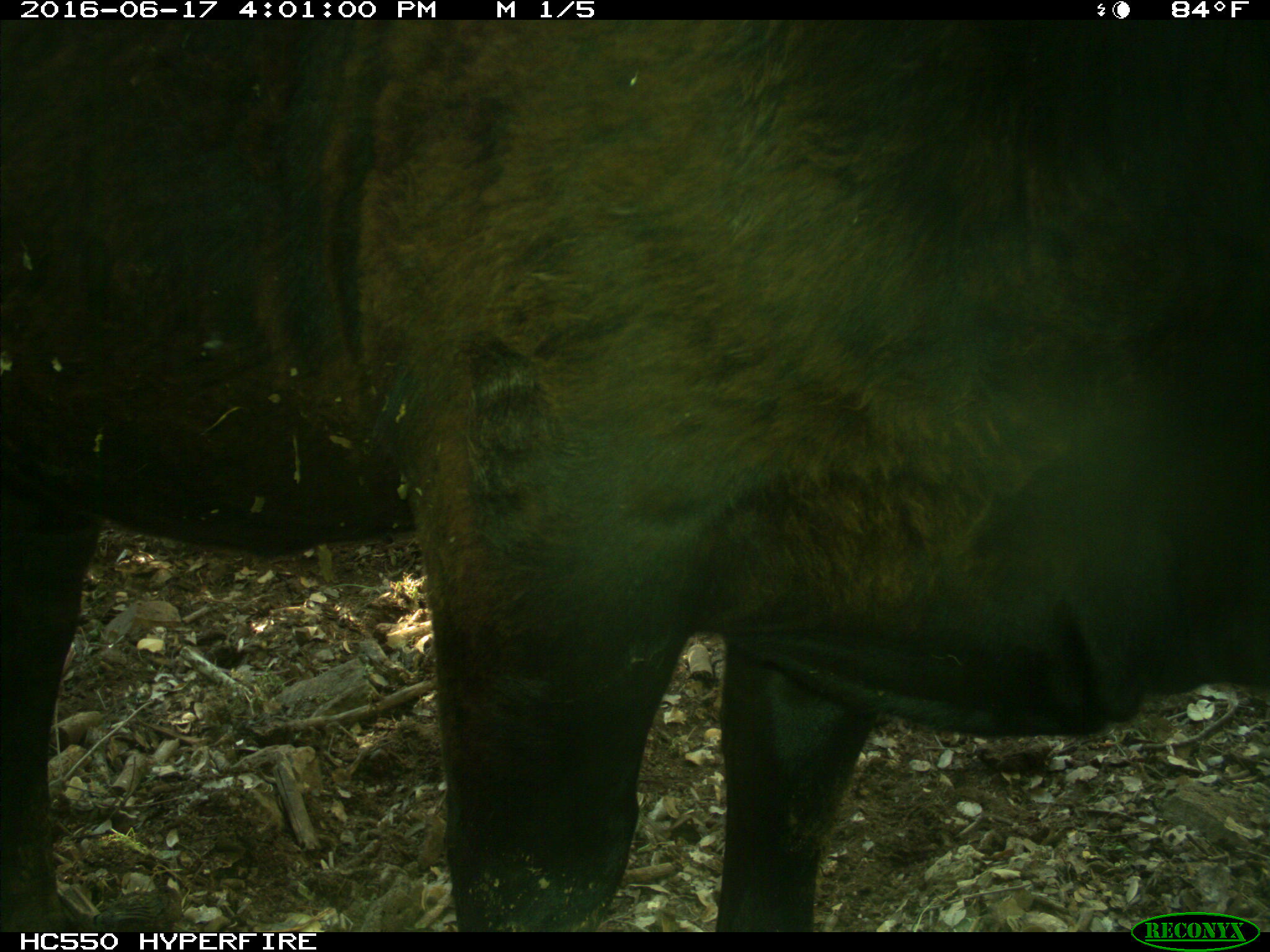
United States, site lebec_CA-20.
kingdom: Animalia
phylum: Chordata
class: Mammalia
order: Artiodactyla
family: Bovidae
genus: Bos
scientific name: Bos taurus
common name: domestic cow